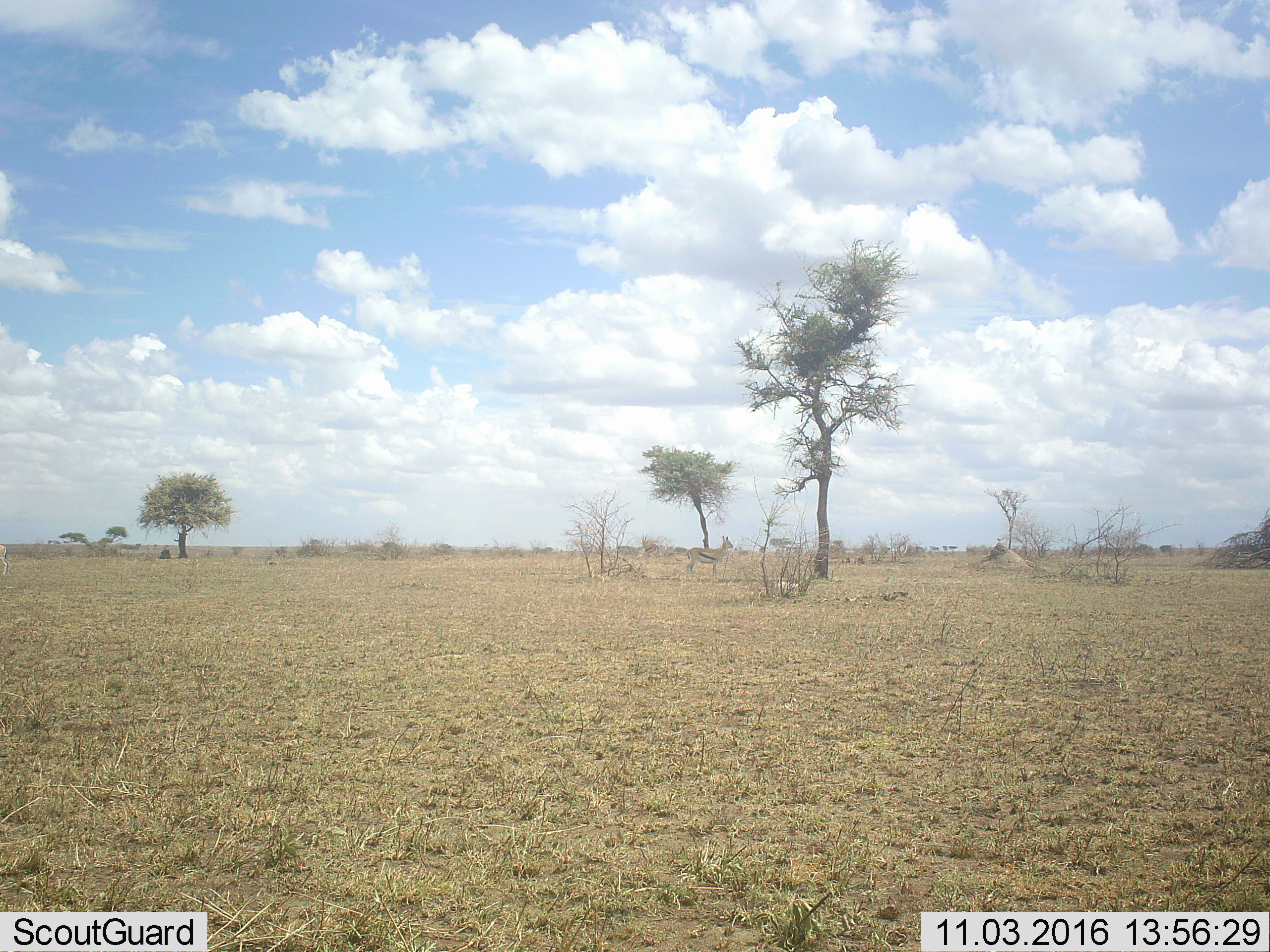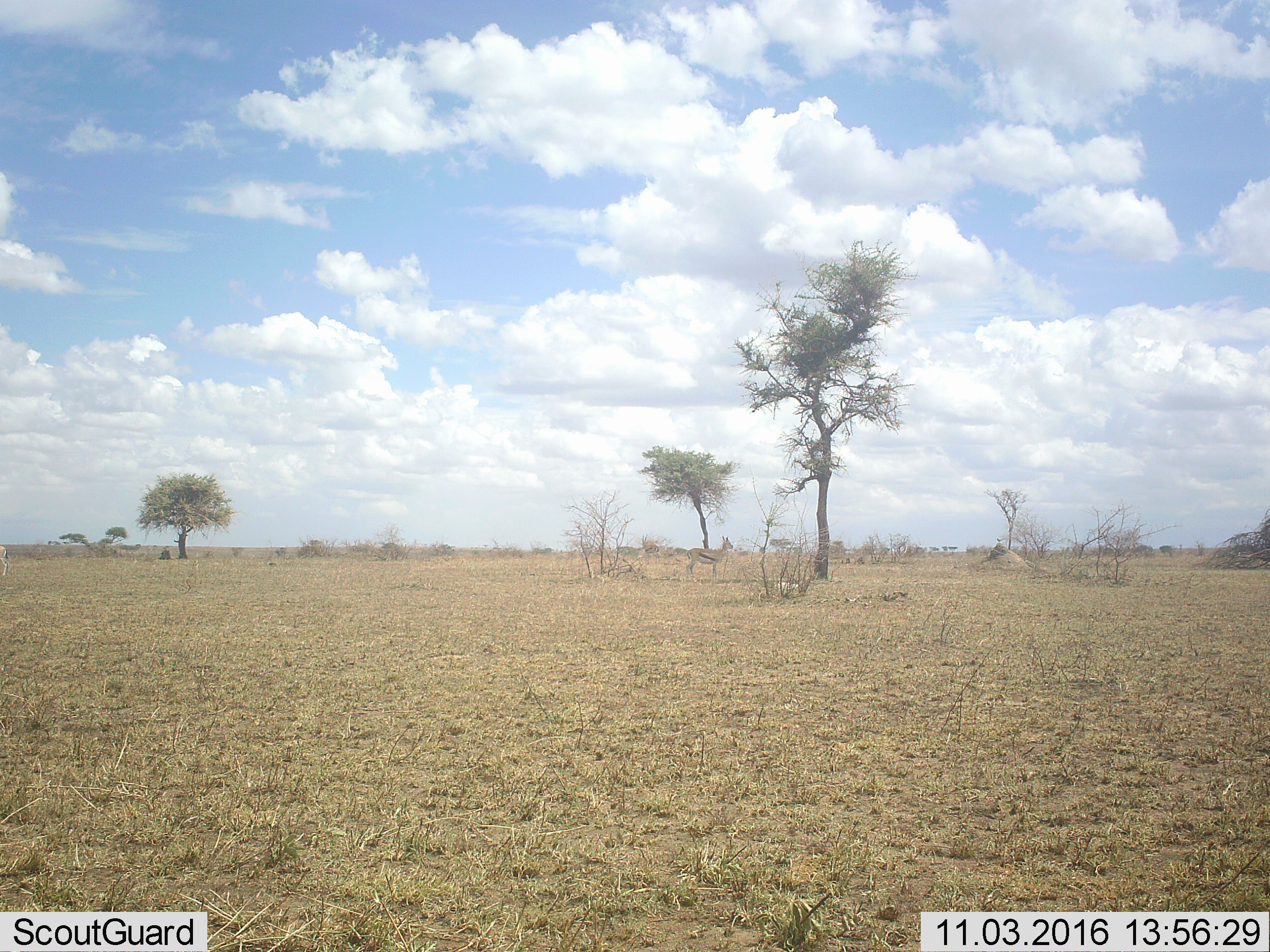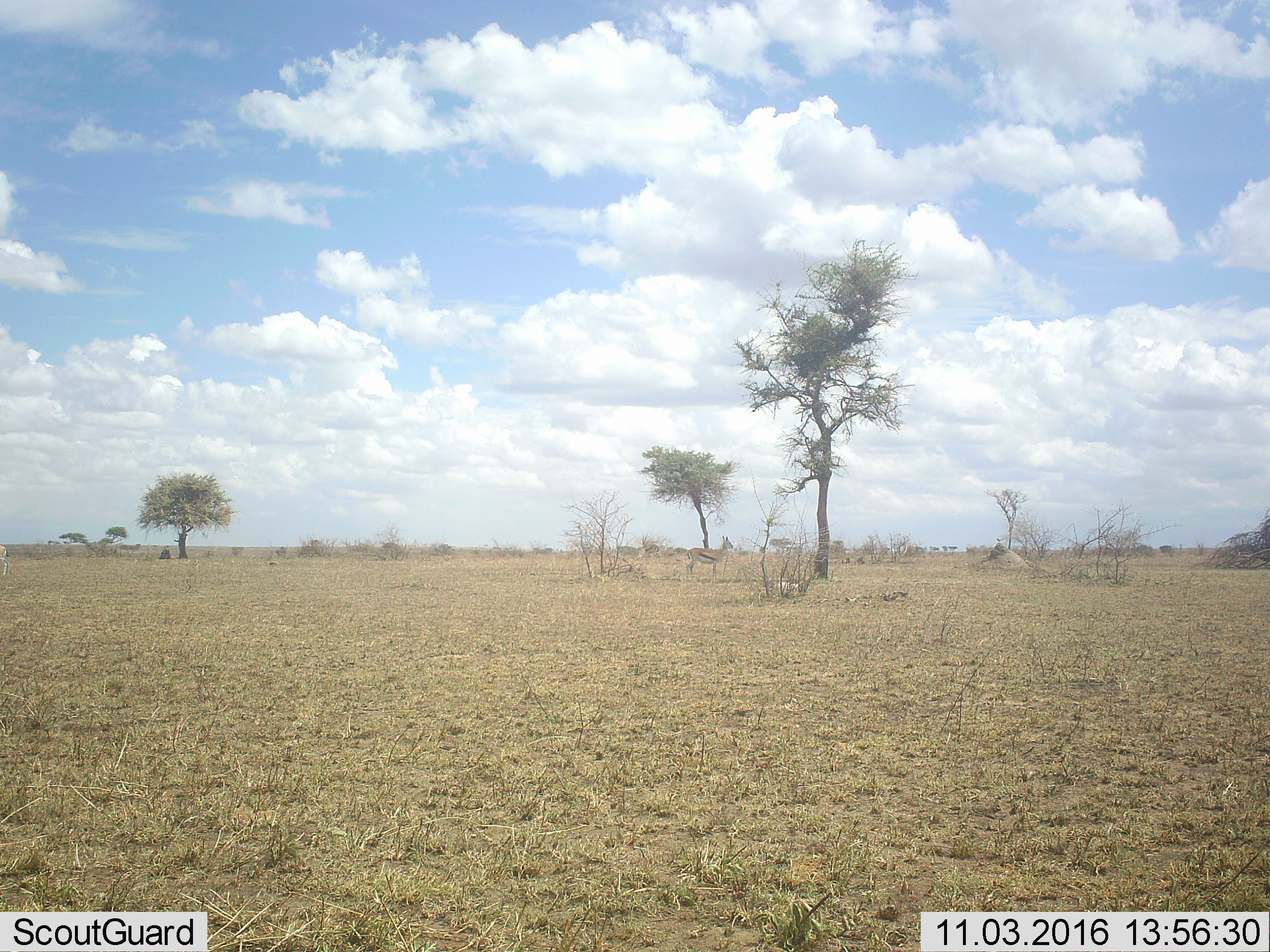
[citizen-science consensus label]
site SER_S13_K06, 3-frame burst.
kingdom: Animalia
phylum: Chordata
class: Mammalia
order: Artiodactyla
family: Bovidae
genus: Eudorcas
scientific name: Eudorcas thomsonii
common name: thomson's gazelle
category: gazellethomsons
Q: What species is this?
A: Gazellethomsons (thomson's gazelle) (Eudorcas thomsonii).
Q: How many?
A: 1.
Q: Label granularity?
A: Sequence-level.